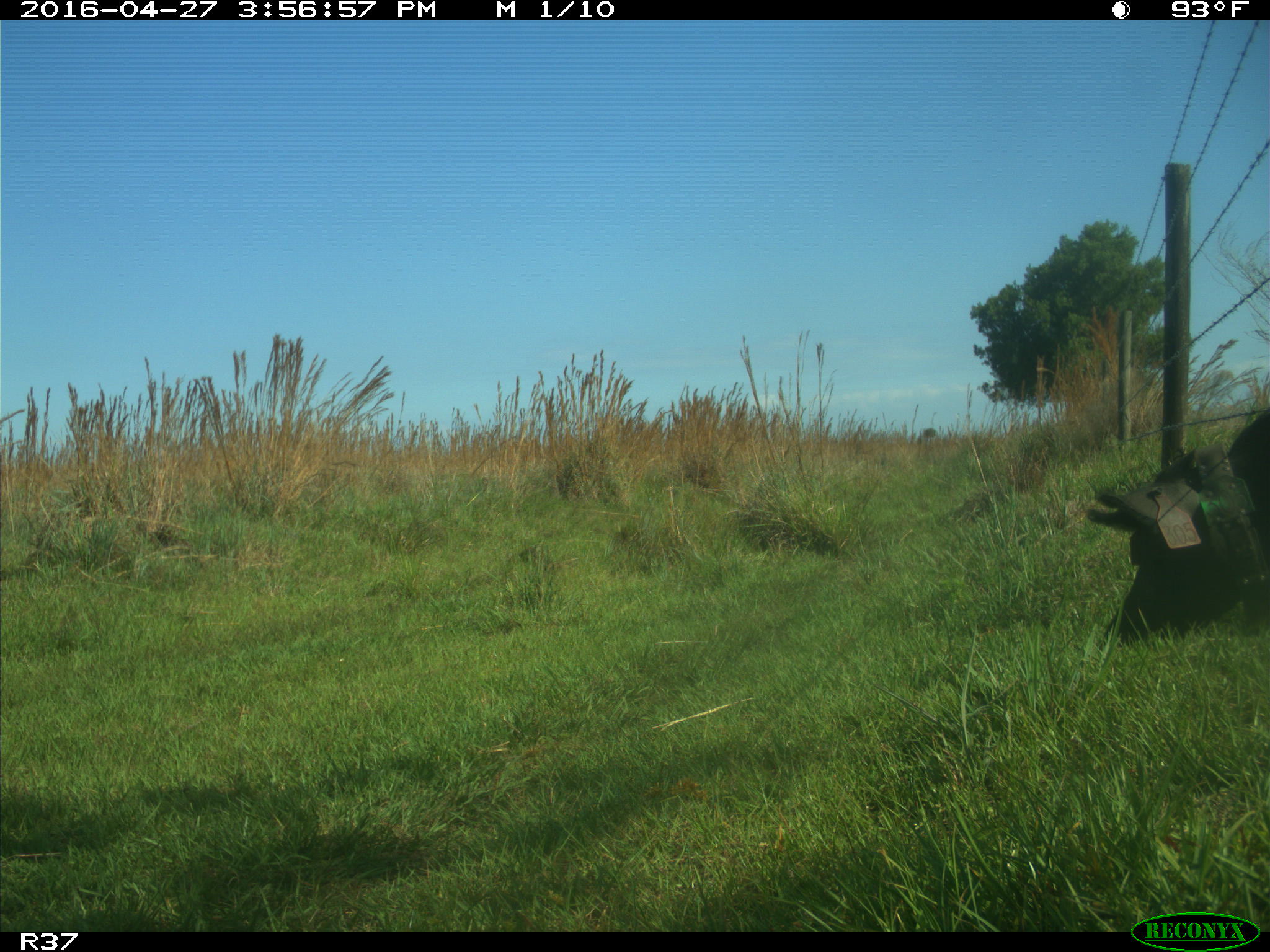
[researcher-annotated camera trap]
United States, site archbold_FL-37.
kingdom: Animalia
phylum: Chordata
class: Mammalia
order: Artiodactyla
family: Suidae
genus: Sus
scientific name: Sus scrofa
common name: wild boar